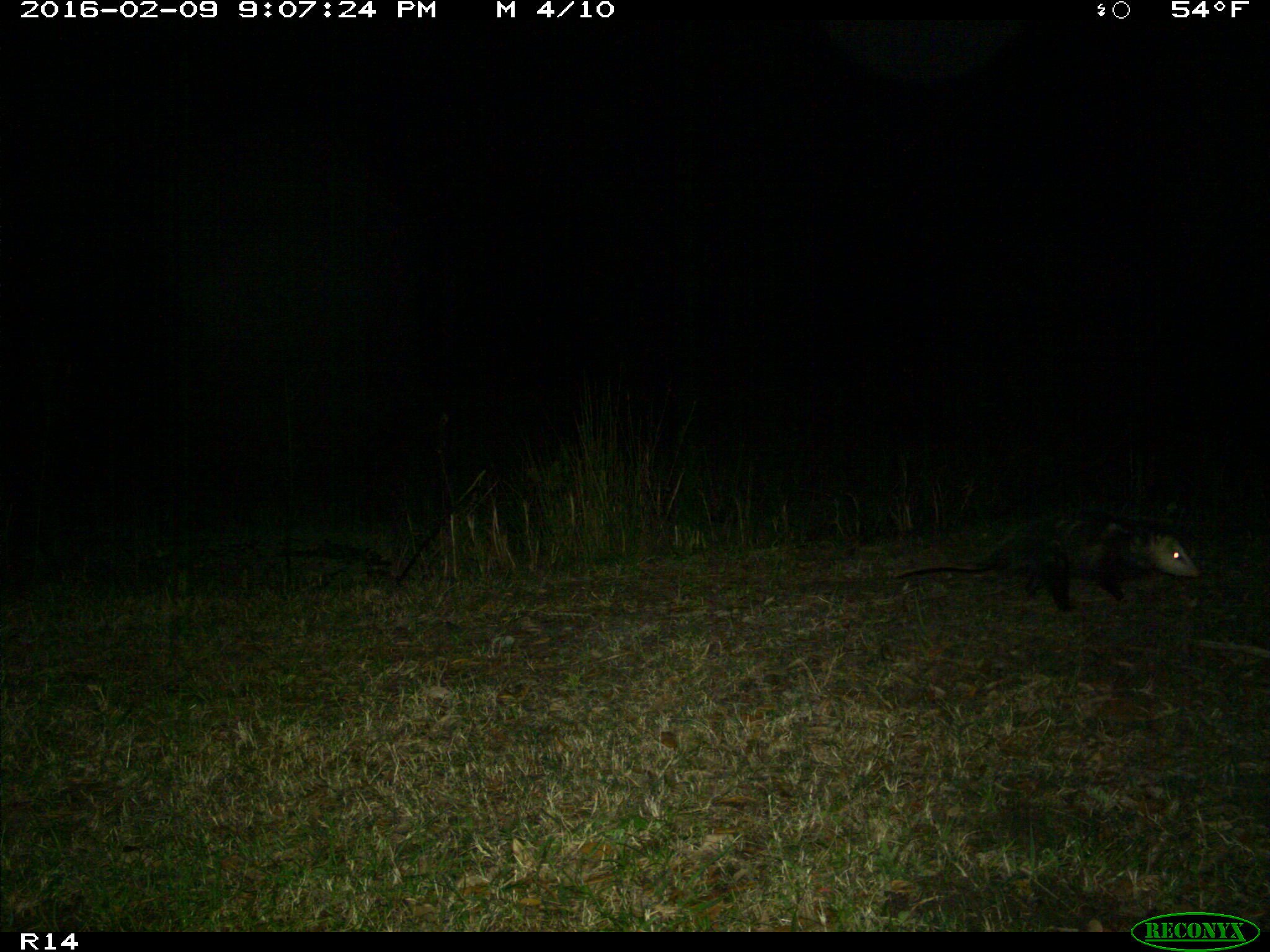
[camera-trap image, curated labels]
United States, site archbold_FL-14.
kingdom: Animalia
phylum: Chordata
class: Mammalia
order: Didelphimorphia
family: Didelphidae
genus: Didelphis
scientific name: Didelphis virginiana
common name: virginia opossum